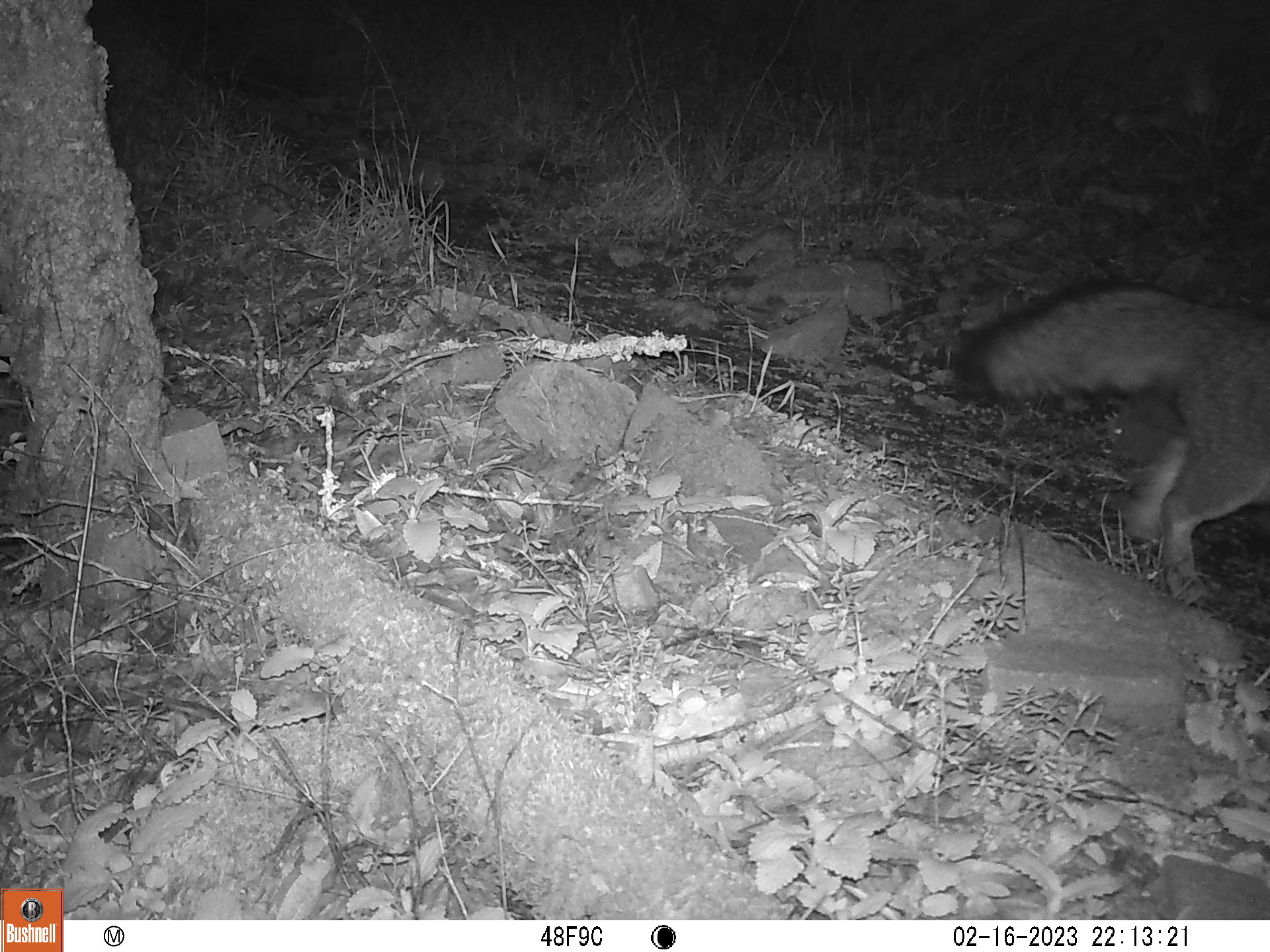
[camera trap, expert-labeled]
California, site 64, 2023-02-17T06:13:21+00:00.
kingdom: Animalia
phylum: Chordata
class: Mammalia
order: Carnivora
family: Canidae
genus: Urocyon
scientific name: Urocyon cinereoargenteus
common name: gray fox